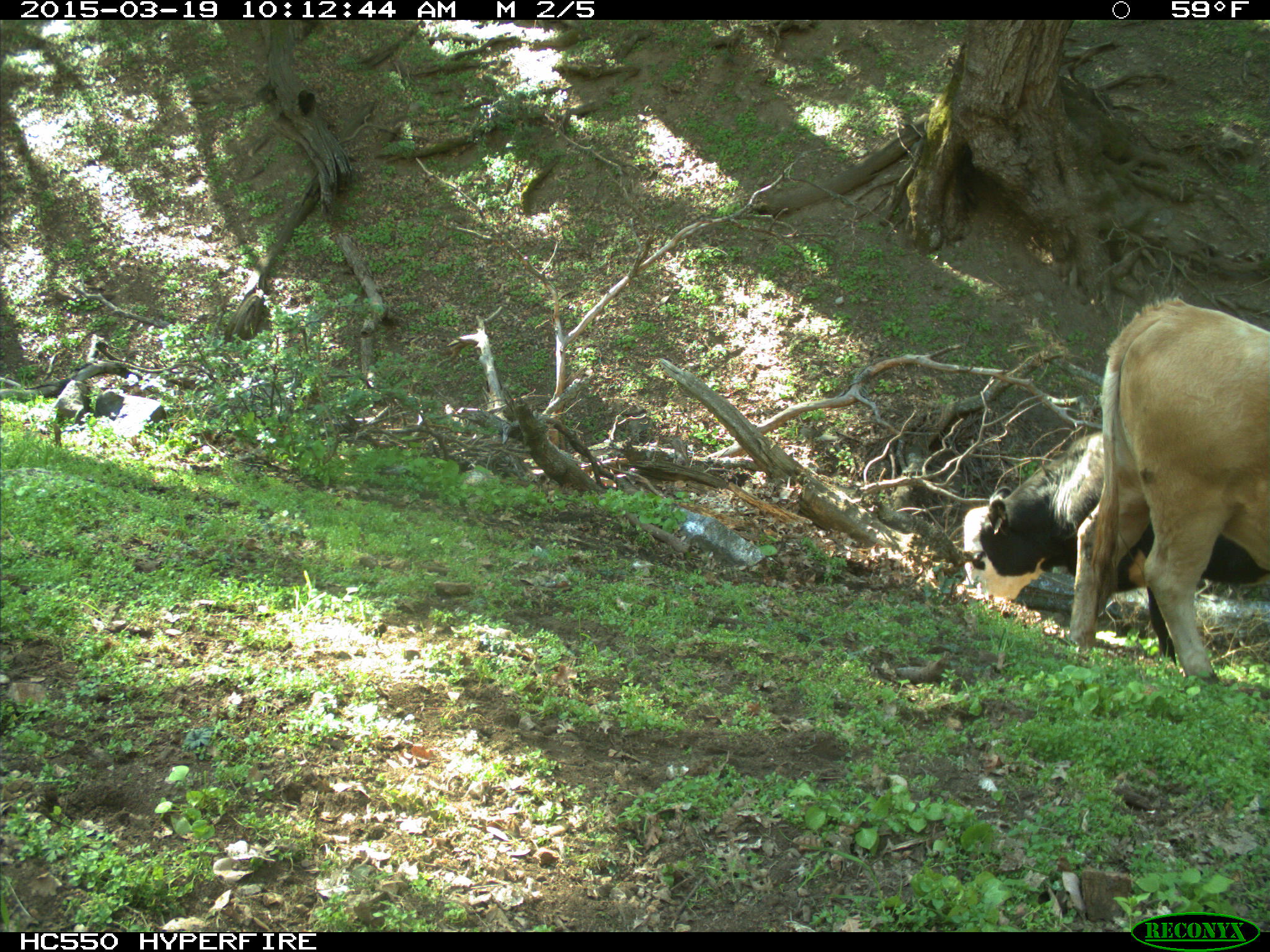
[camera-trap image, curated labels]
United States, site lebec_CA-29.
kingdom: Animalia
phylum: Chordata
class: Mammalia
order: Artiodactyla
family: Bovidae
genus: Bos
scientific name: Bos taurus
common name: domestic cow